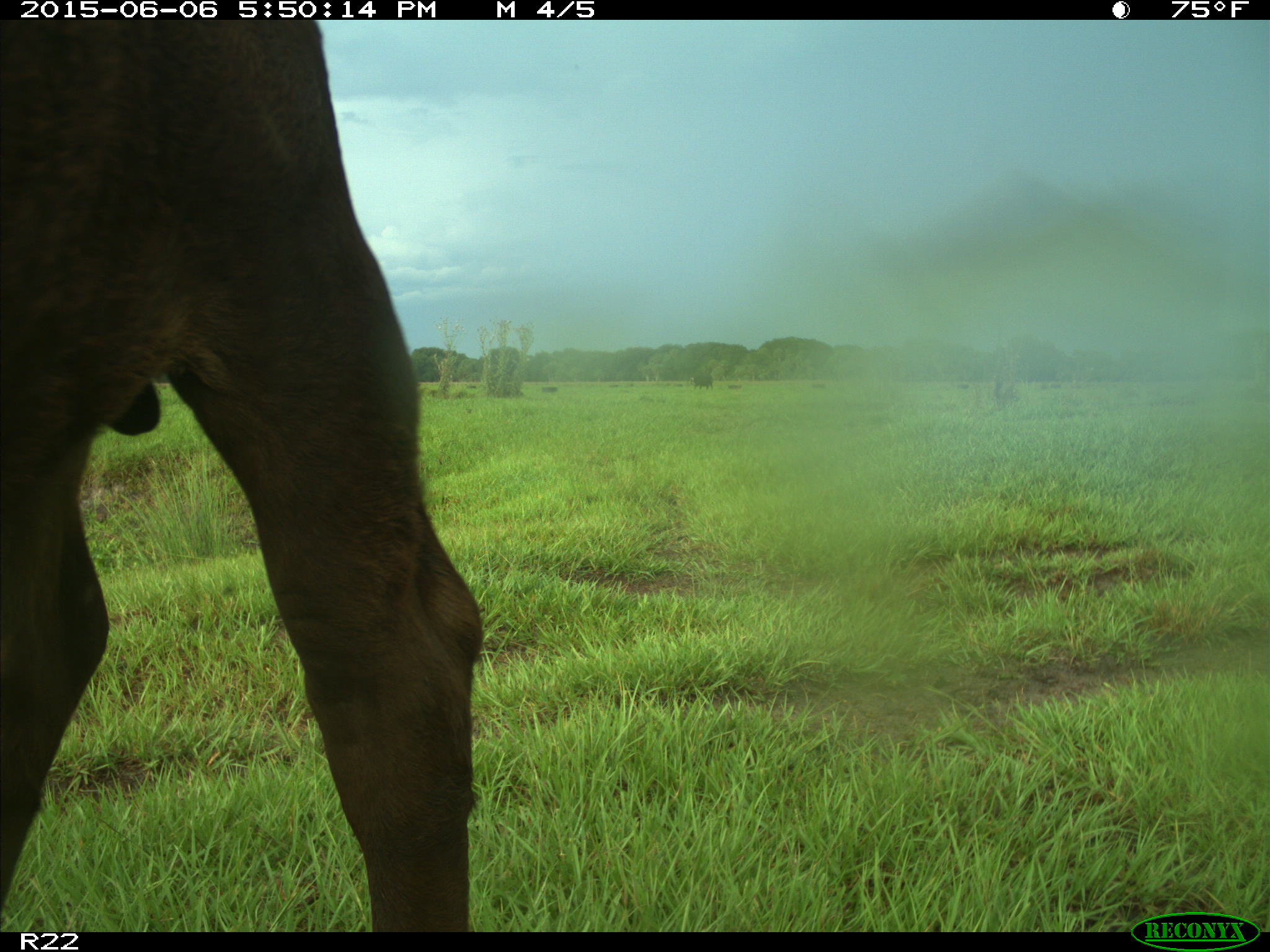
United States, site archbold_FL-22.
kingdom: Animalia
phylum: Chordata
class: Mammalia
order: Artiodactyla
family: Bovidae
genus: Bos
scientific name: Bos taurus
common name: domestic cow